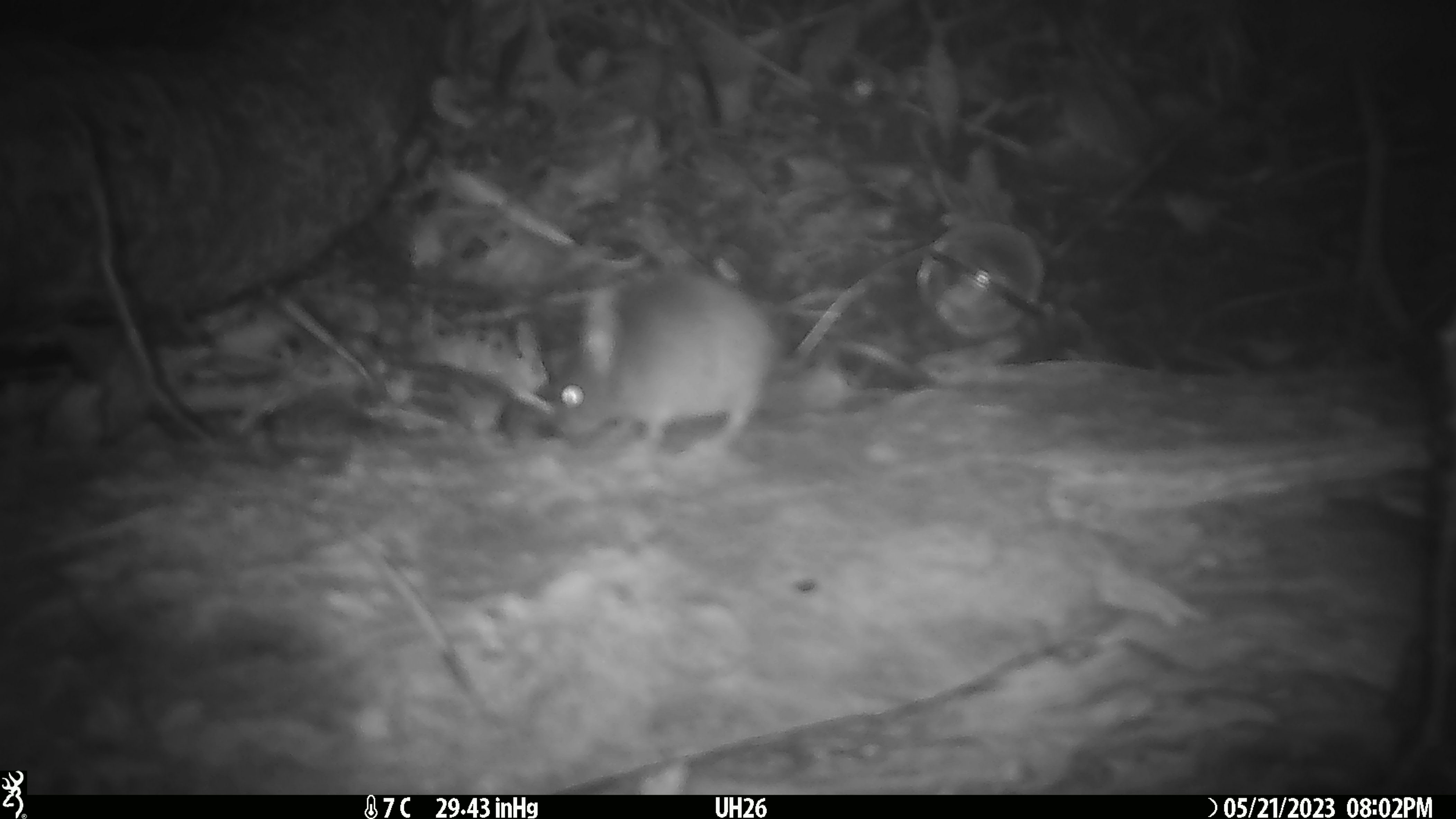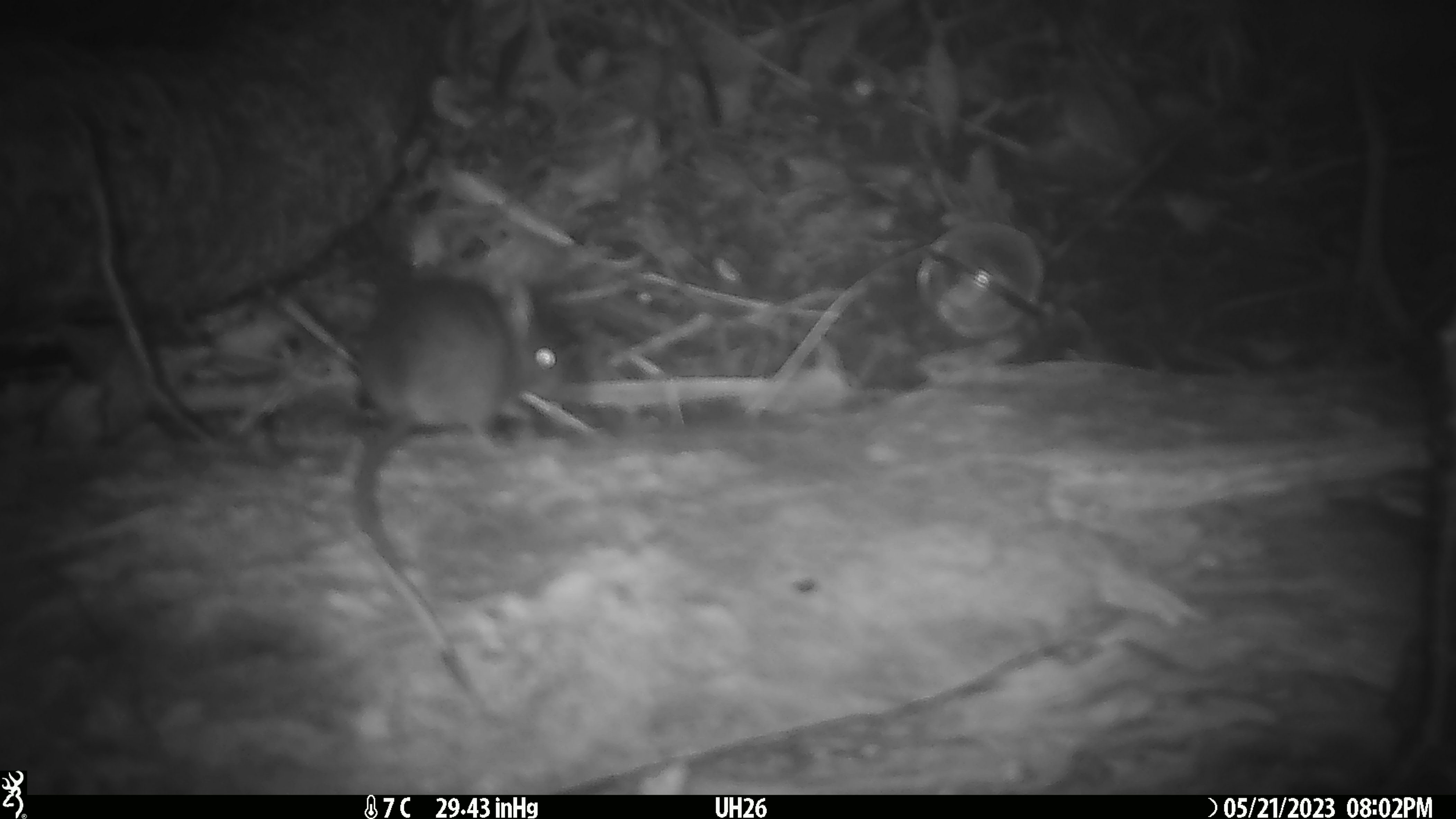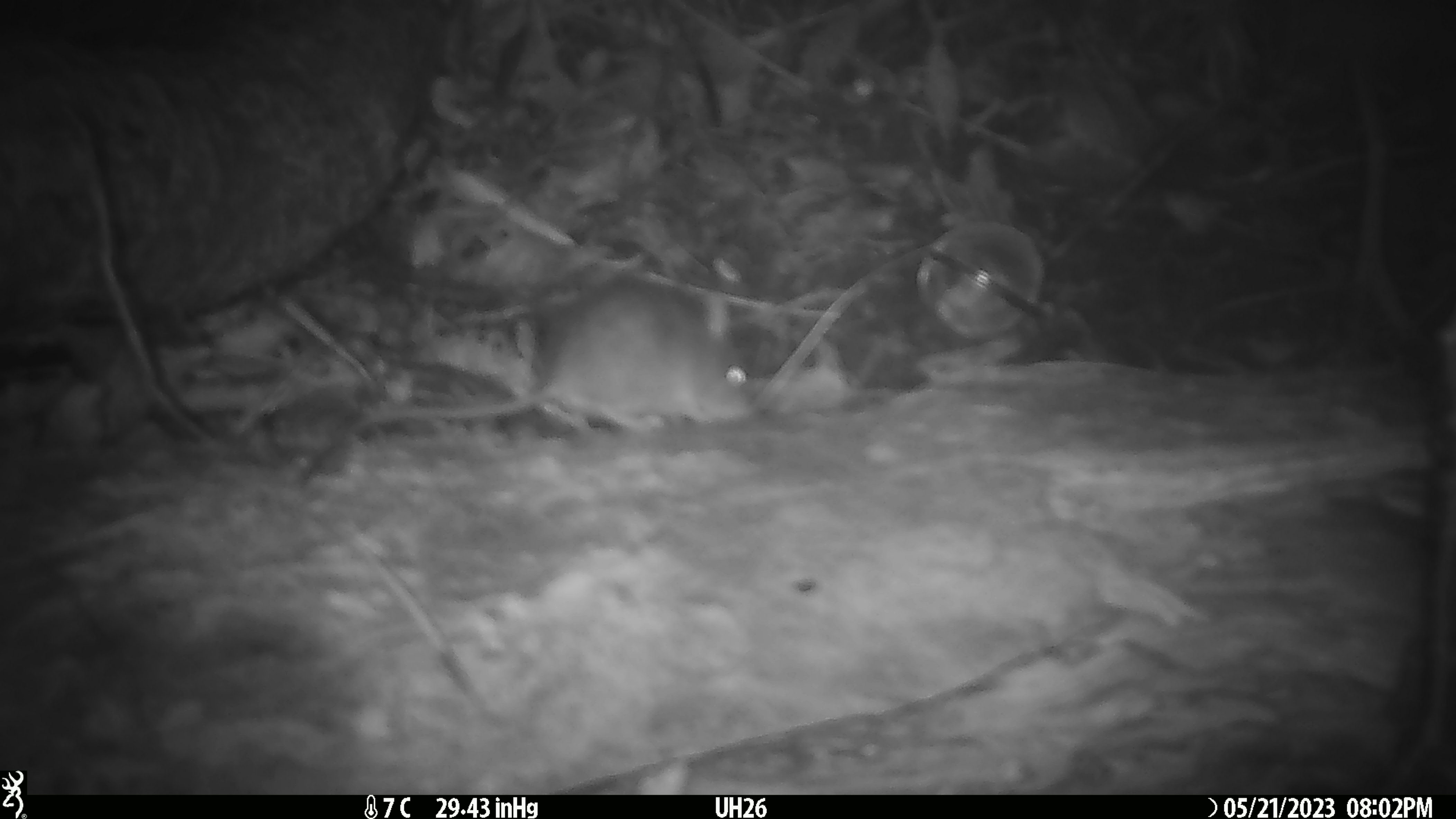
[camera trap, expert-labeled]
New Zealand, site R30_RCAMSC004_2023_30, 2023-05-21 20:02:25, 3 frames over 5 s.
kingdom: Animalia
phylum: Chordata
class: Mammalia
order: Rodentia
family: Muridae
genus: Mus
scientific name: Mus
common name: mouse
Mouse (Mus).